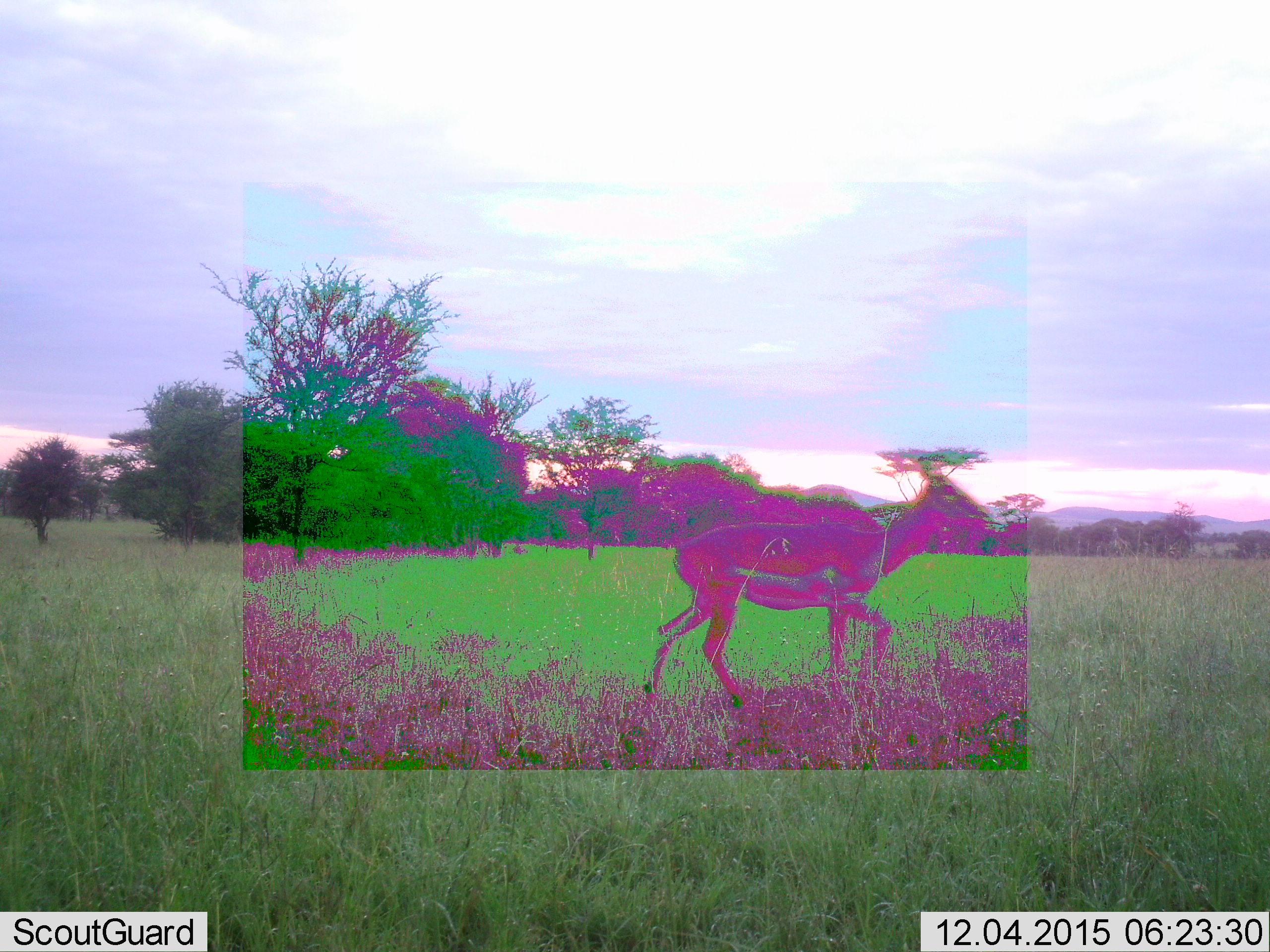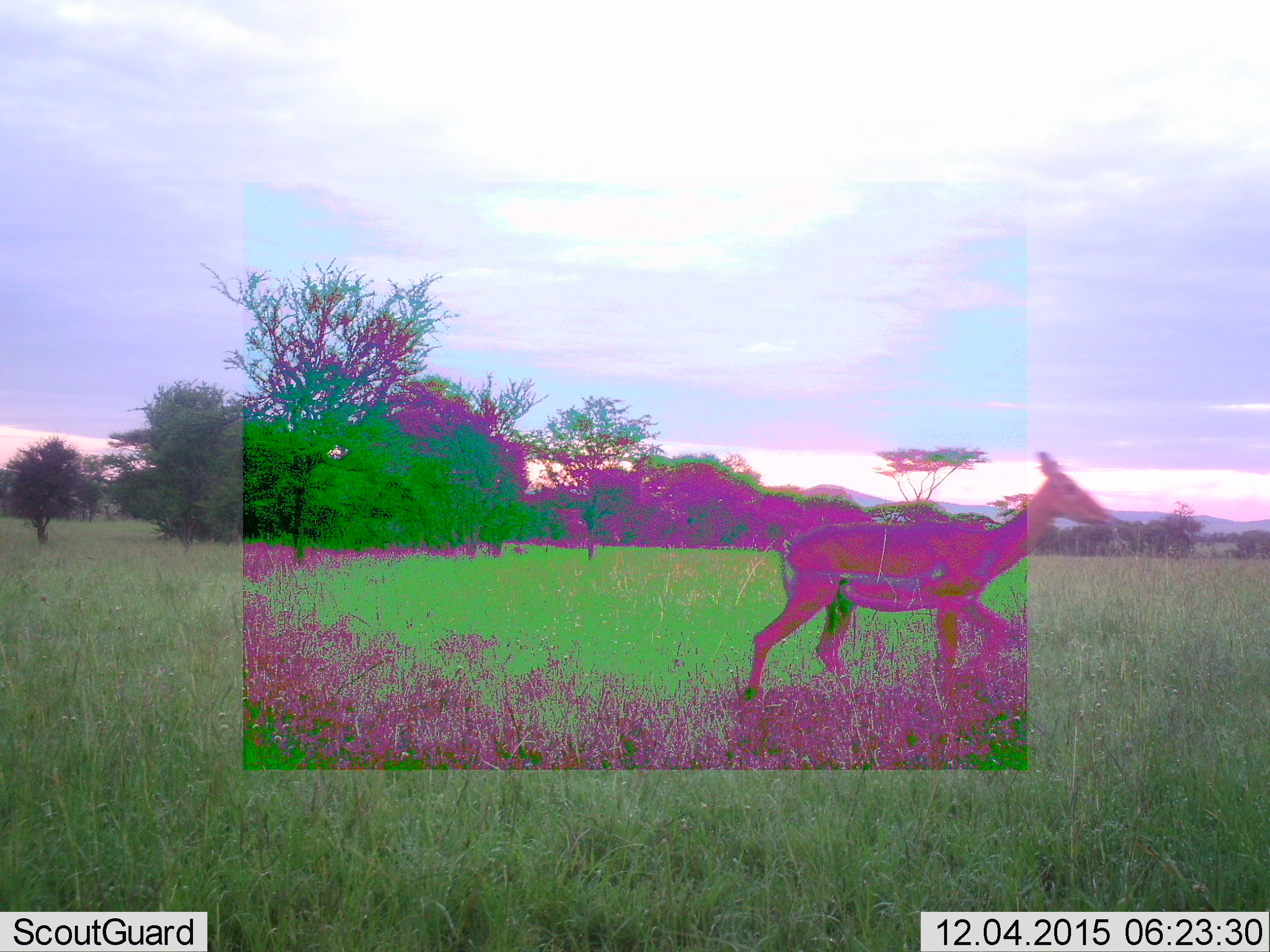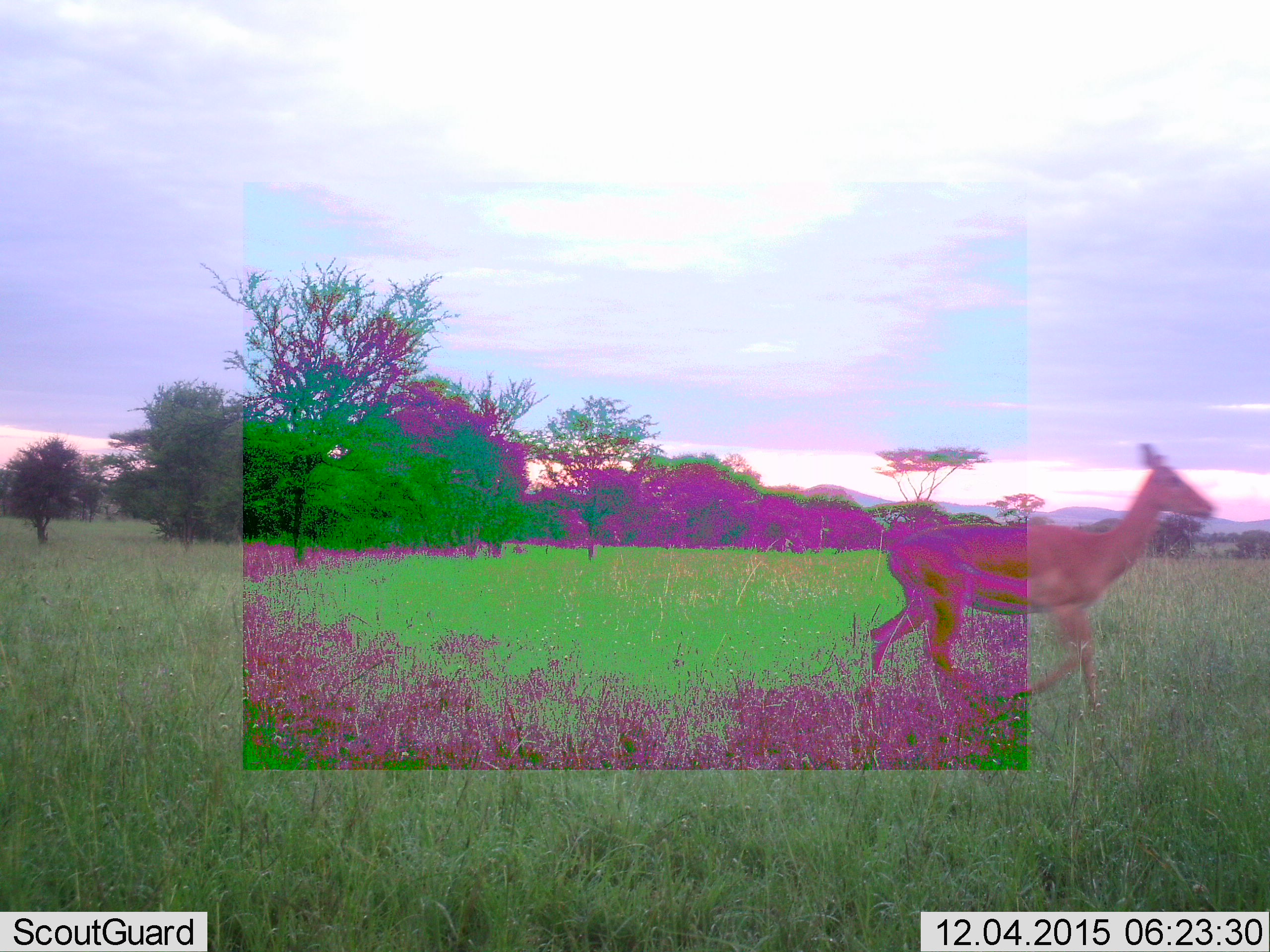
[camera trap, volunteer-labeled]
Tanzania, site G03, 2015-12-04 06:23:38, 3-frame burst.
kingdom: Animalia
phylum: Chordata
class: Mammalia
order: Artiodactyla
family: Bovidae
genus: Eudorcas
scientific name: Eudorcas thomsonii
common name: thomson's gazelle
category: gazellethomsons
Gazellethomsons (thomson's gazelle) (Eudorcas thomsonii), count 1. Behavior (volunteer vote fractions): standing 0%, resting 0%, moving 100%, interacting 0%. Young present (vote fraction): 0%. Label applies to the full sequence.